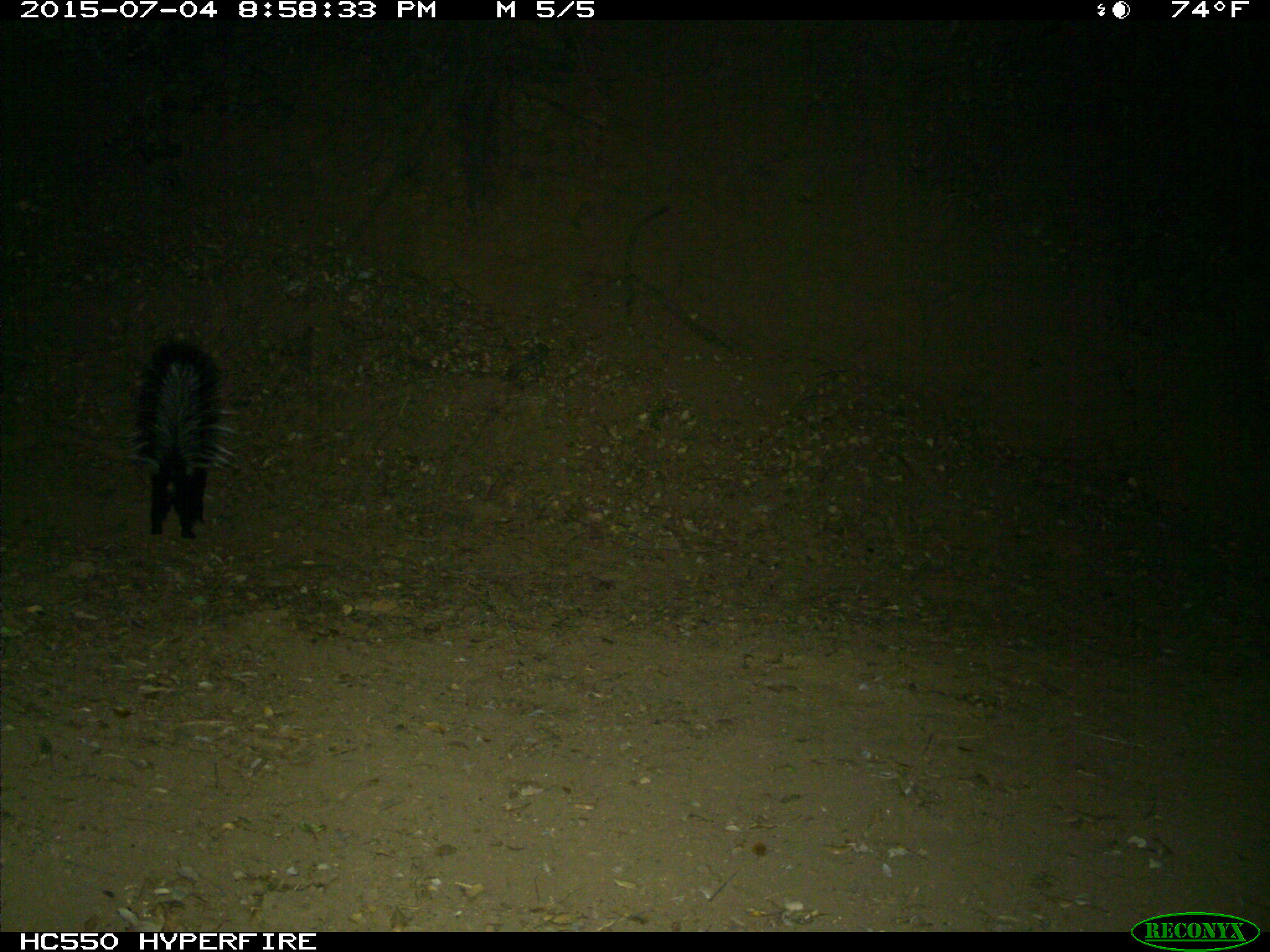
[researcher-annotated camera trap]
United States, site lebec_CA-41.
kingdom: Animalia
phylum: Chordata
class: Mammalia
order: Carnivora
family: Mephitidae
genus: Mephitis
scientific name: Mephitis mephitis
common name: striped skunk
Mephitis mephitis (striped skunk).